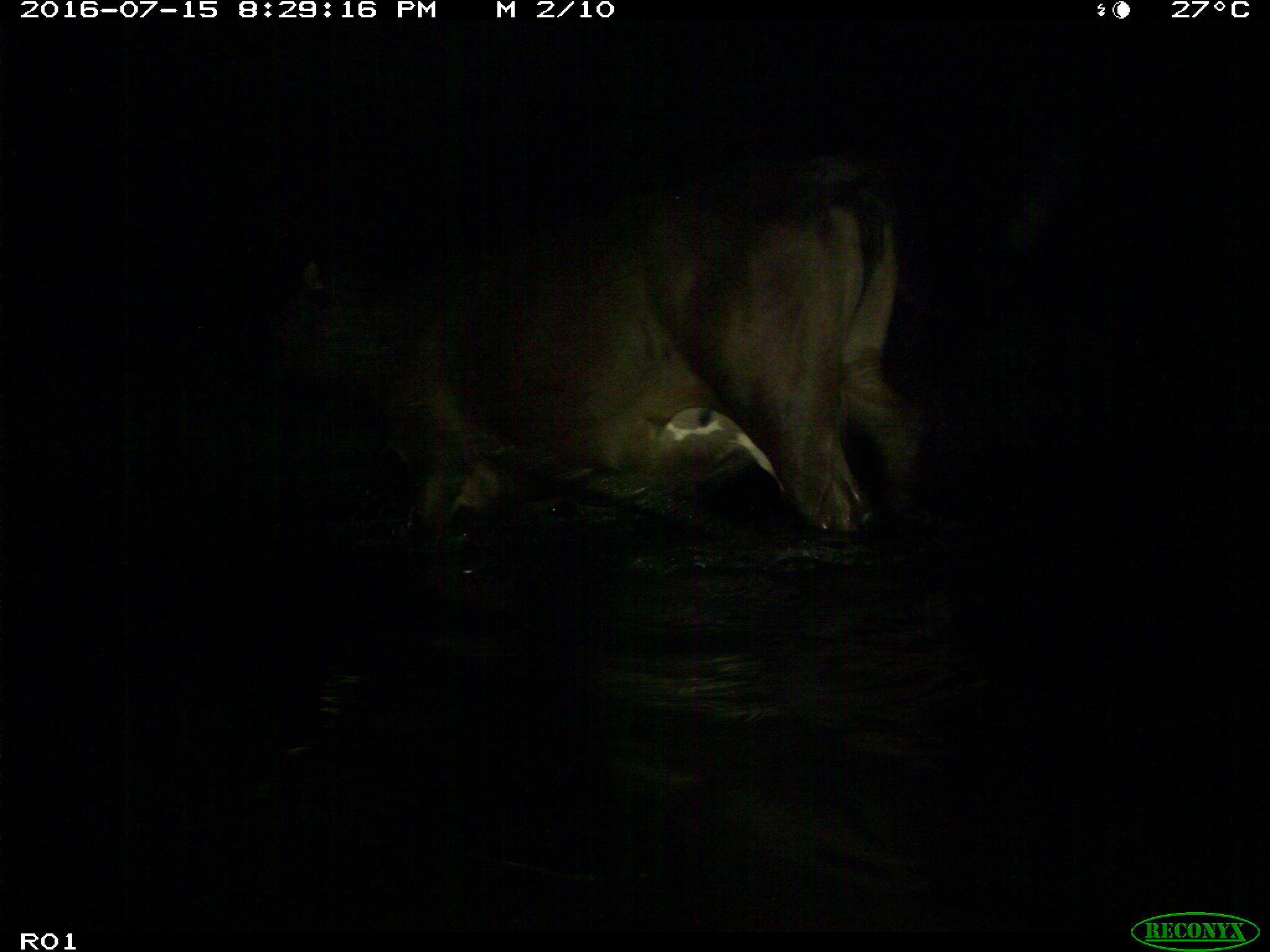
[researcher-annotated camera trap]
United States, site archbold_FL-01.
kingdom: Animalia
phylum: Chordata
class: Mammalia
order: Artiodactyla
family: Bovidae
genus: Bos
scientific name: Bos taurus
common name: domestic cow